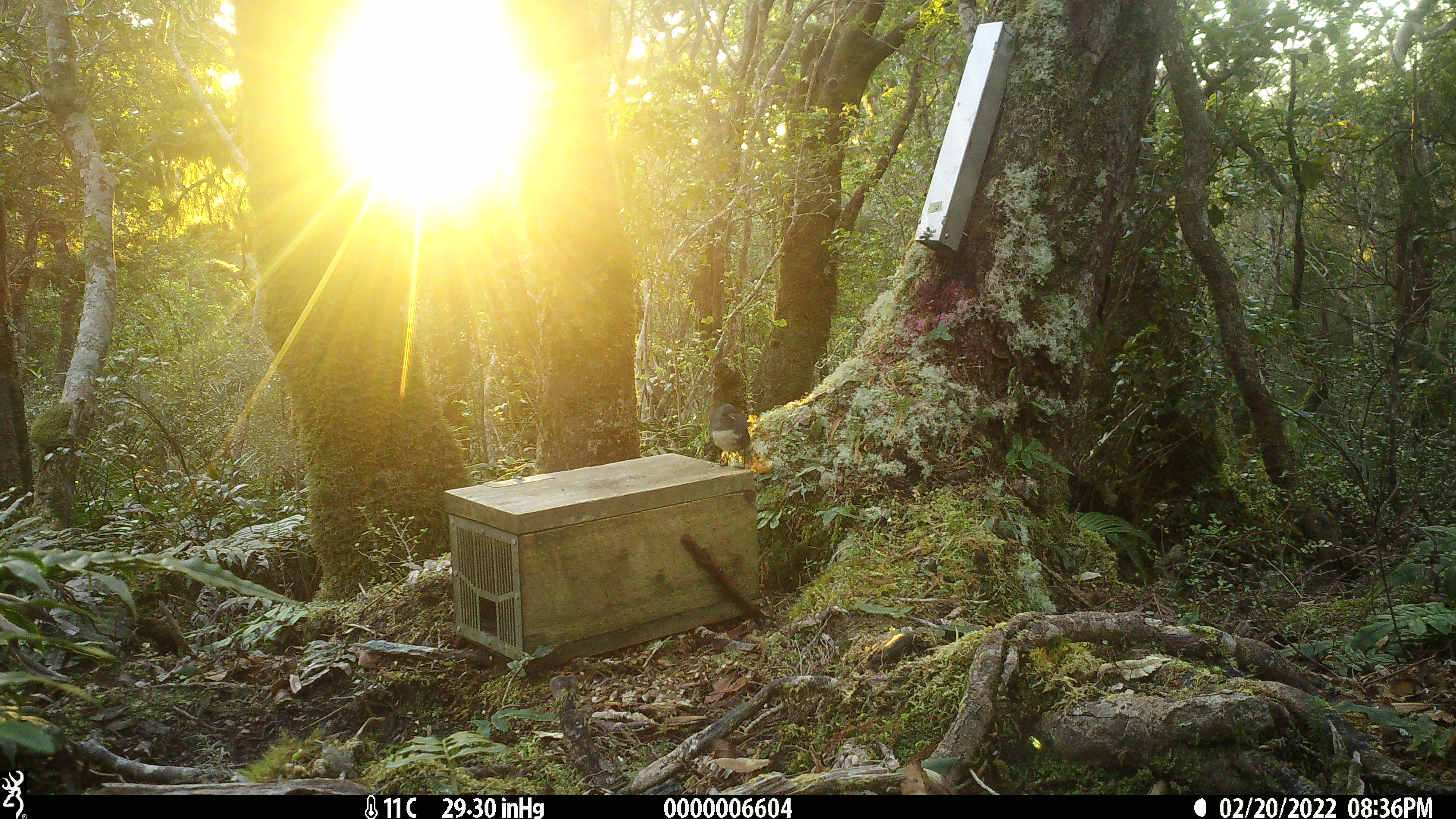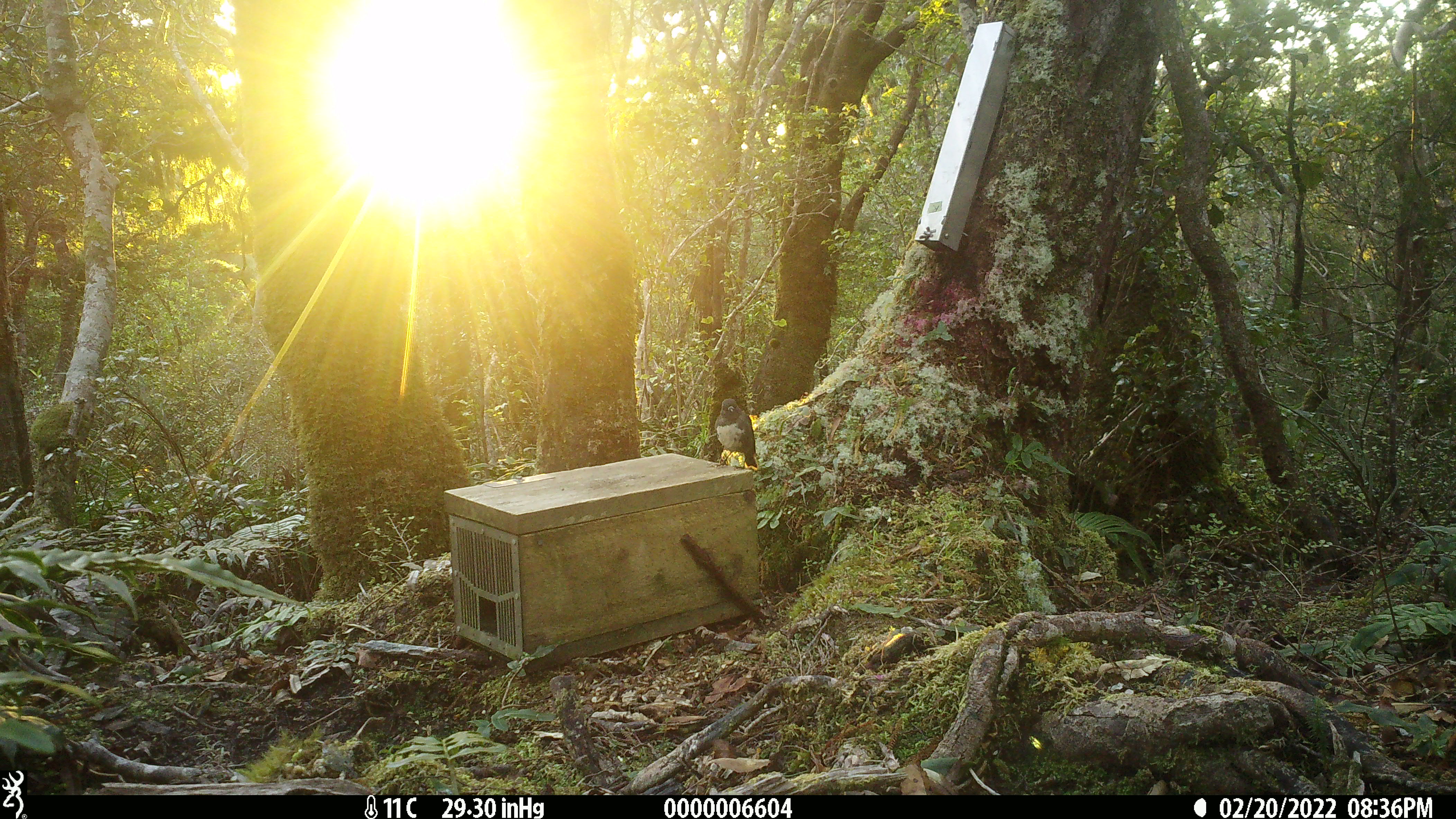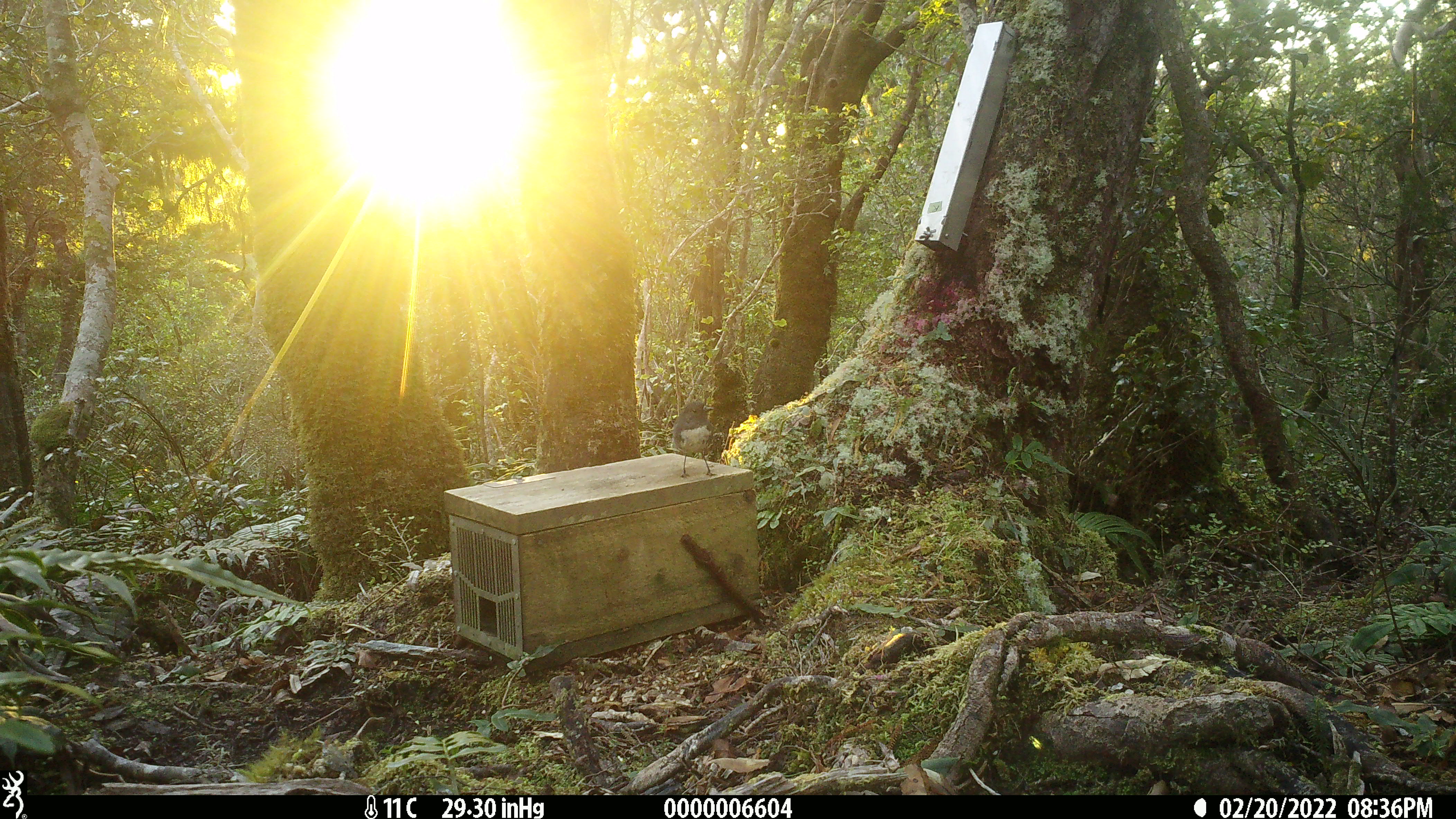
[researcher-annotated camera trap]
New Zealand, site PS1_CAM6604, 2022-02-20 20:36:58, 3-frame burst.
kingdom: Animalia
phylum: Chordata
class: Aves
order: Passeriformes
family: Petroicidae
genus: Petroica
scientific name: Petroica australis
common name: new zealand robin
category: robin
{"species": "robin (new zealand robin) (Petroica australis)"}